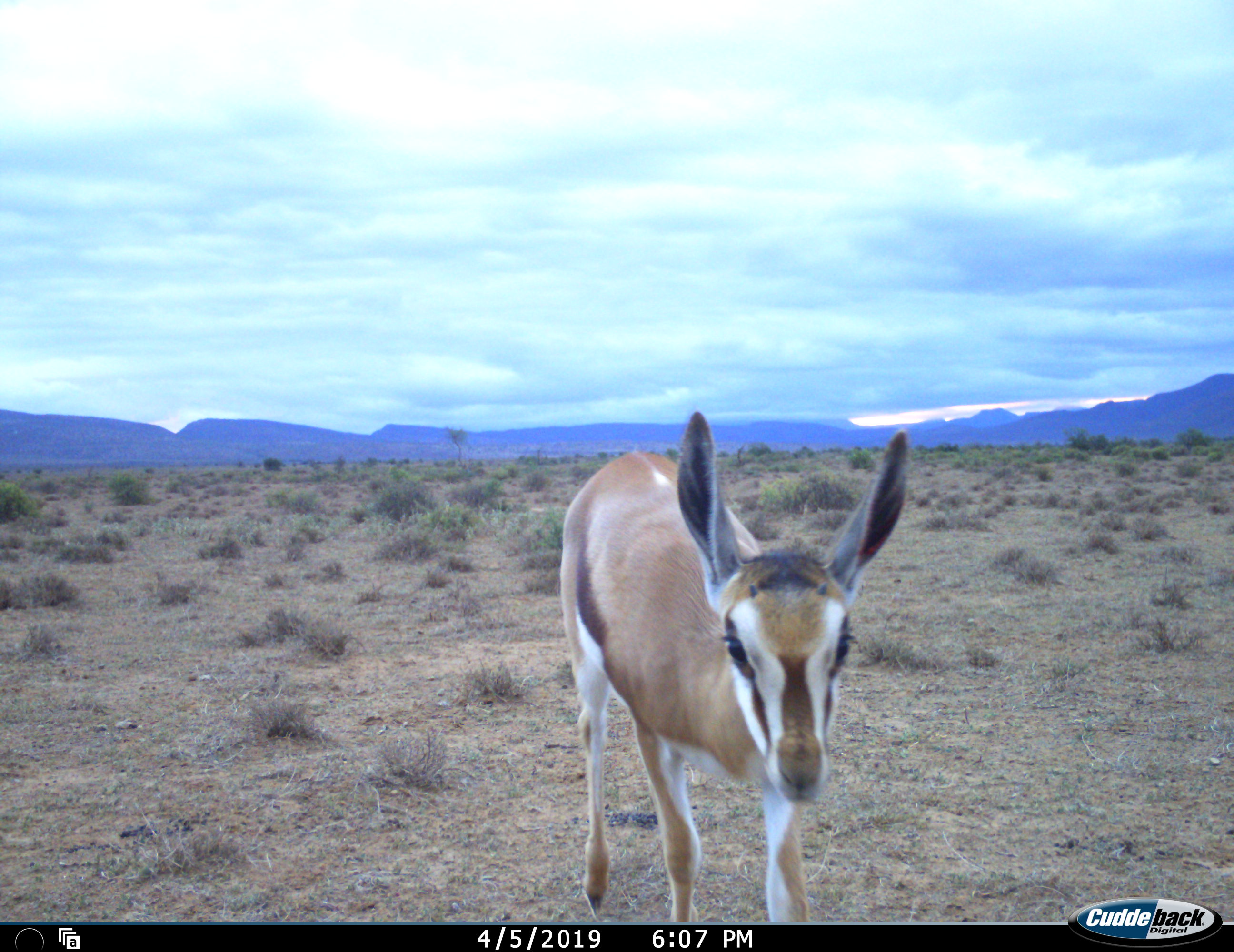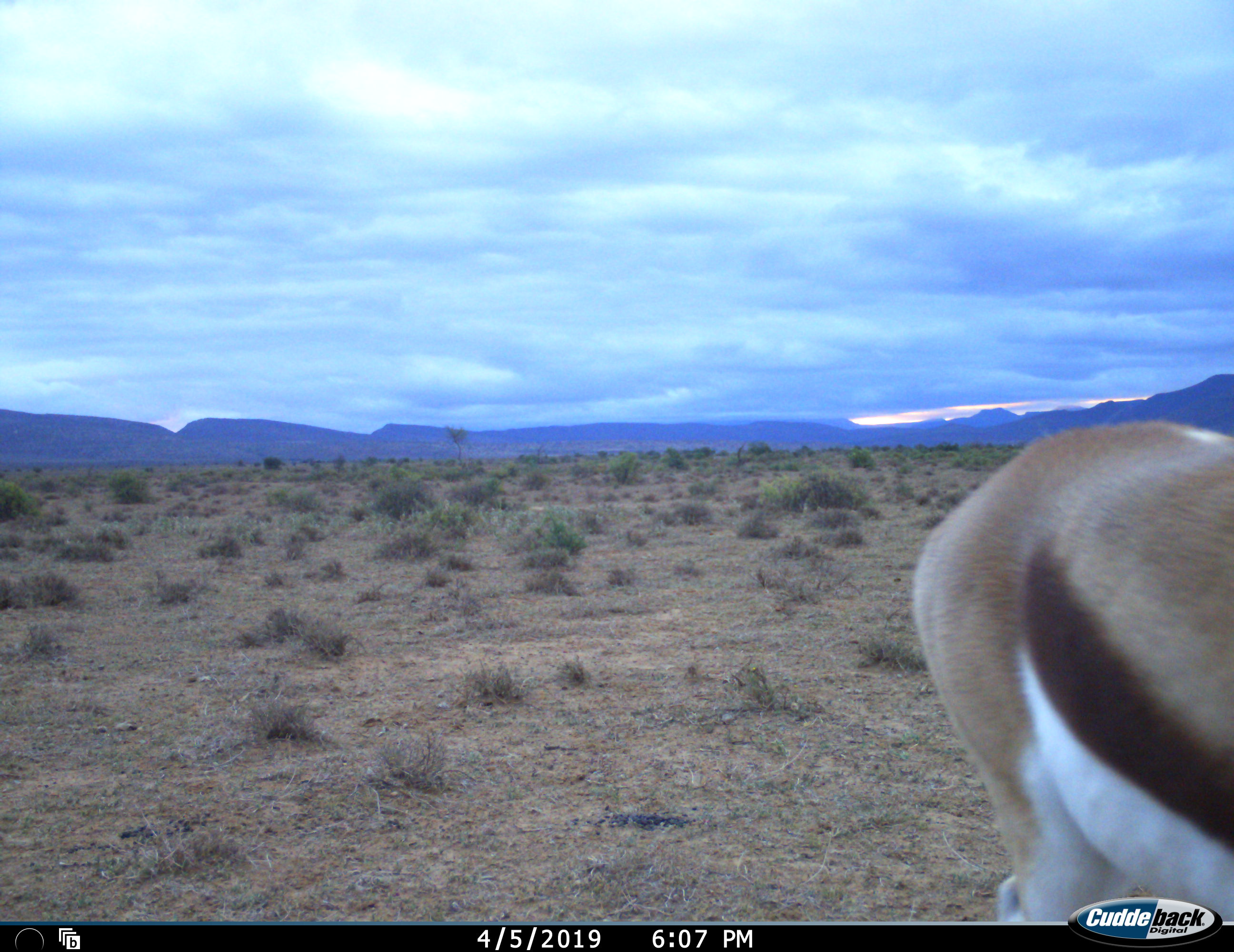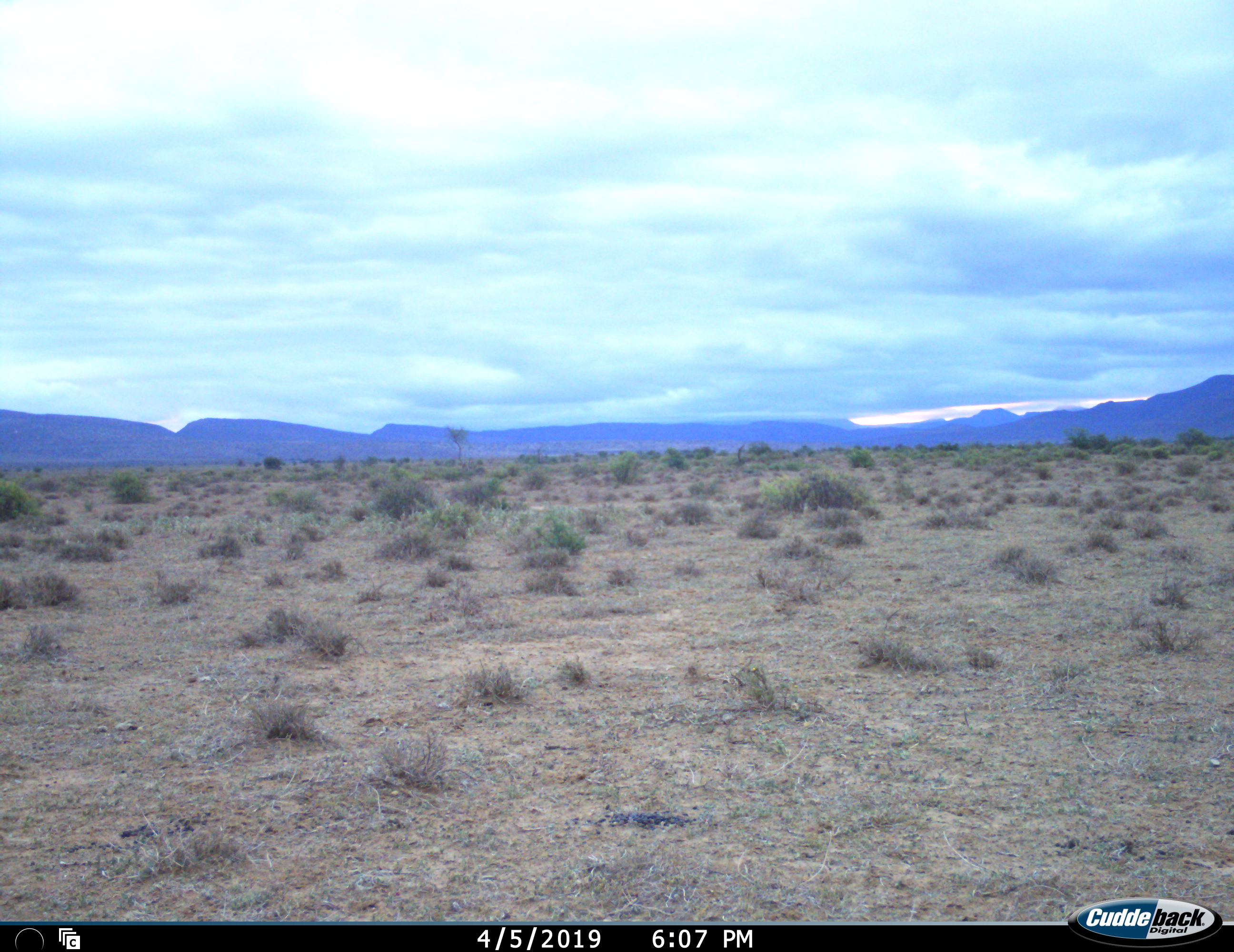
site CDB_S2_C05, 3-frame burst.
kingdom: Animalia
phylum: Chordata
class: Mammalia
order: Artiodactyla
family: Bovidae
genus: Antidorcas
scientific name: Antidorcas marsupialis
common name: springbok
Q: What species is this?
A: Springbok (Antidorcas marsupialis).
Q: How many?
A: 1.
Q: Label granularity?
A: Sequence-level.